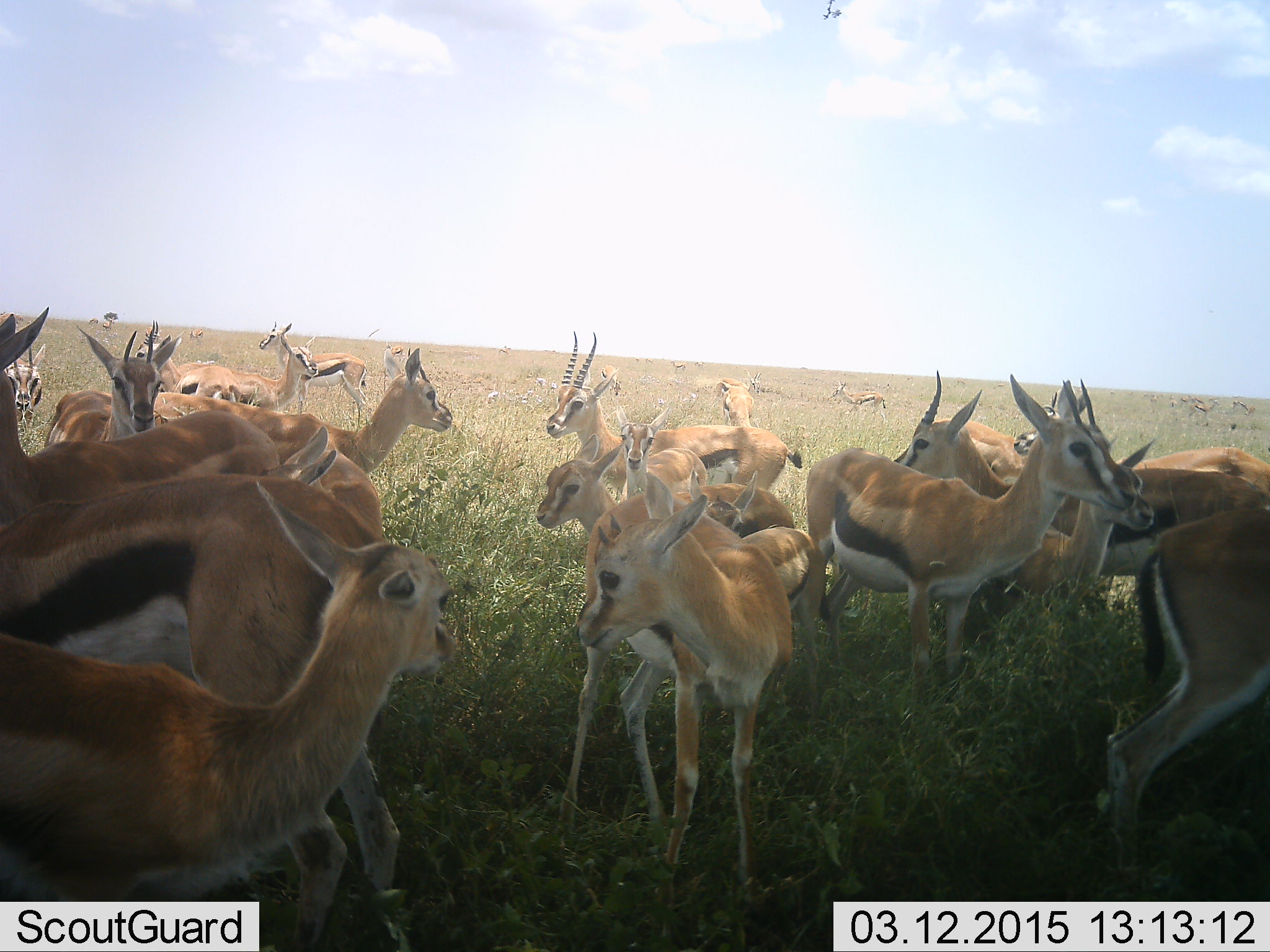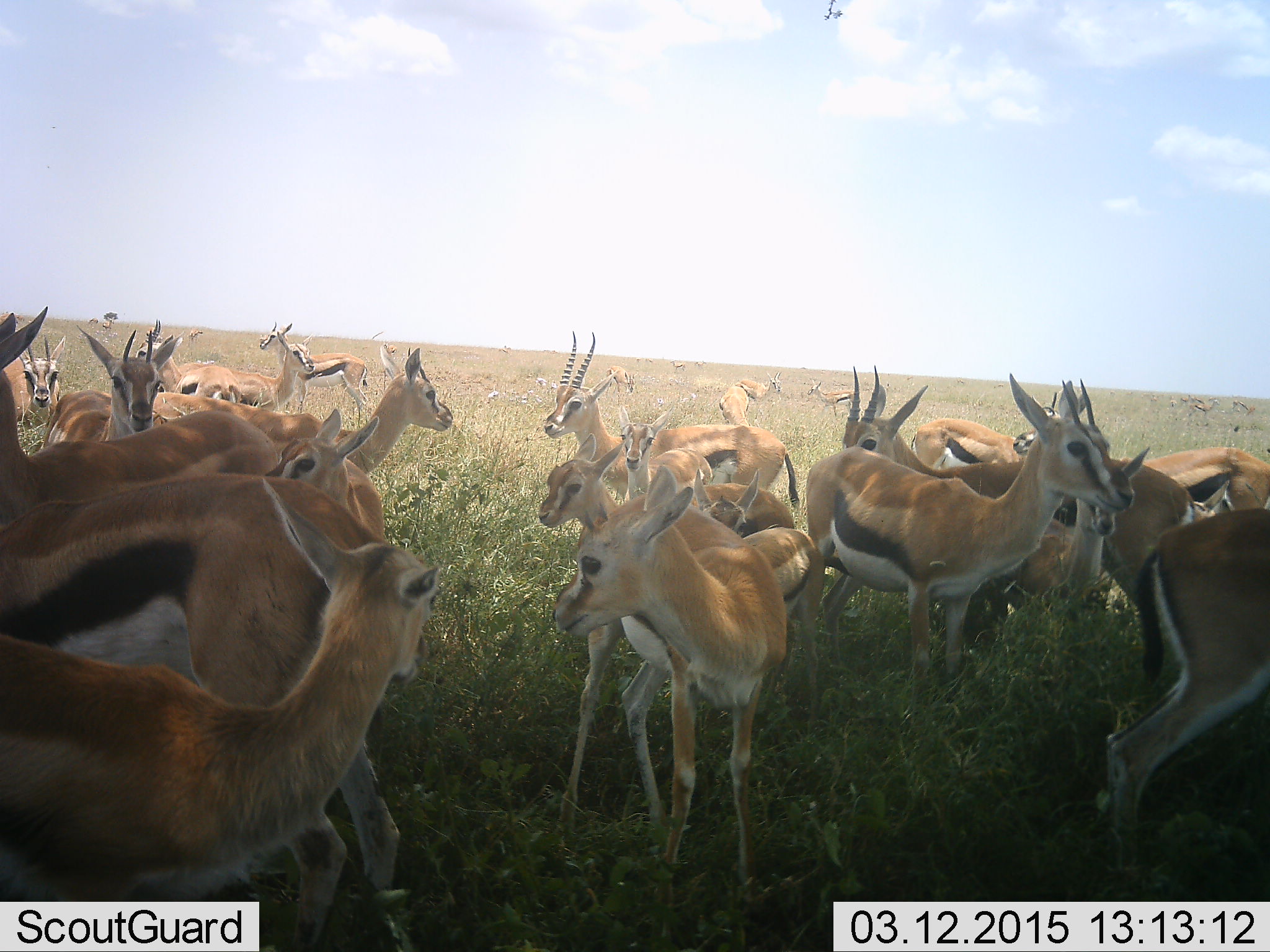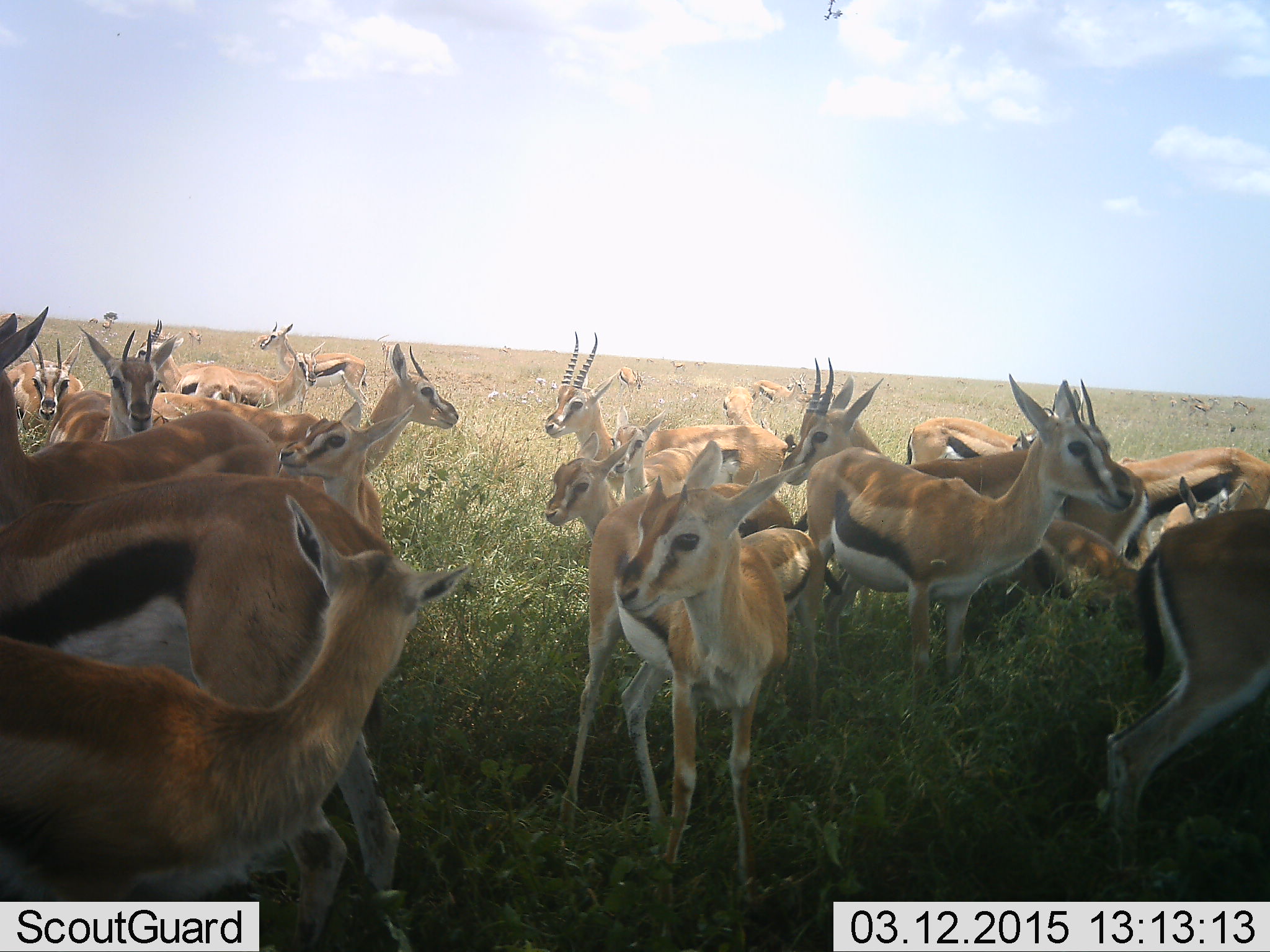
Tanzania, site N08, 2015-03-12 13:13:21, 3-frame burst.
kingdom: Animalia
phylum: Chordata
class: Mammalia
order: Artiodactyla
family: Bovidae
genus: Eudorcas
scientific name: Eudorcas thomsonii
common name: thomson's gazelle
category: gazellethomsons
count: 11-50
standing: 100%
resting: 10%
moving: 20%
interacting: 0%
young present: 40%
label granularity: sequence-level